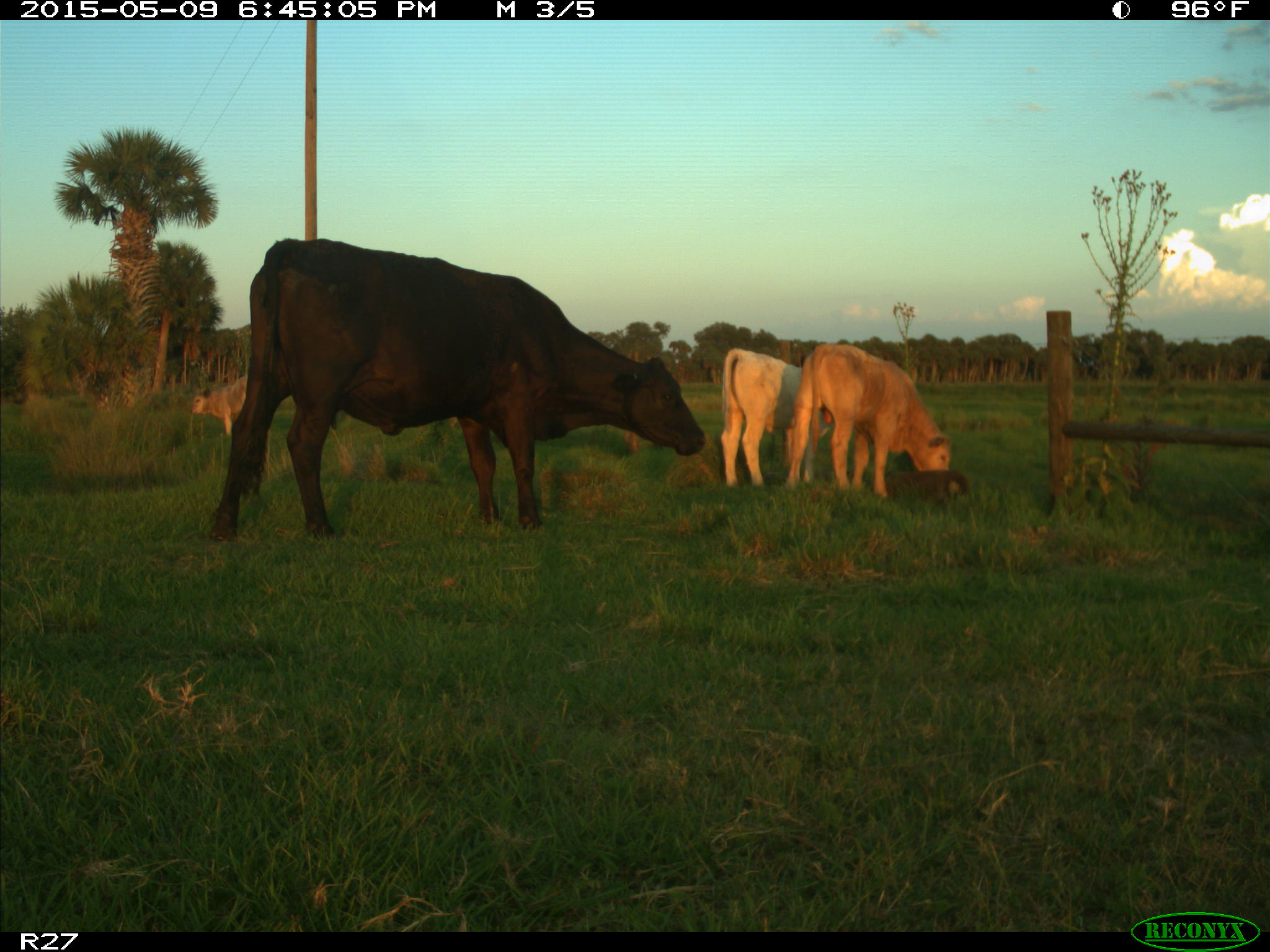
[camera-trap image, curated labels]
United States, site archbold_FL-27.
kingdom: Animalia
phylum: Chordata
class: Mammalia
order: Artiodactyla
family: Bovidae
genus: Bos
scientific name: Bos taurus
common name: domestic cow